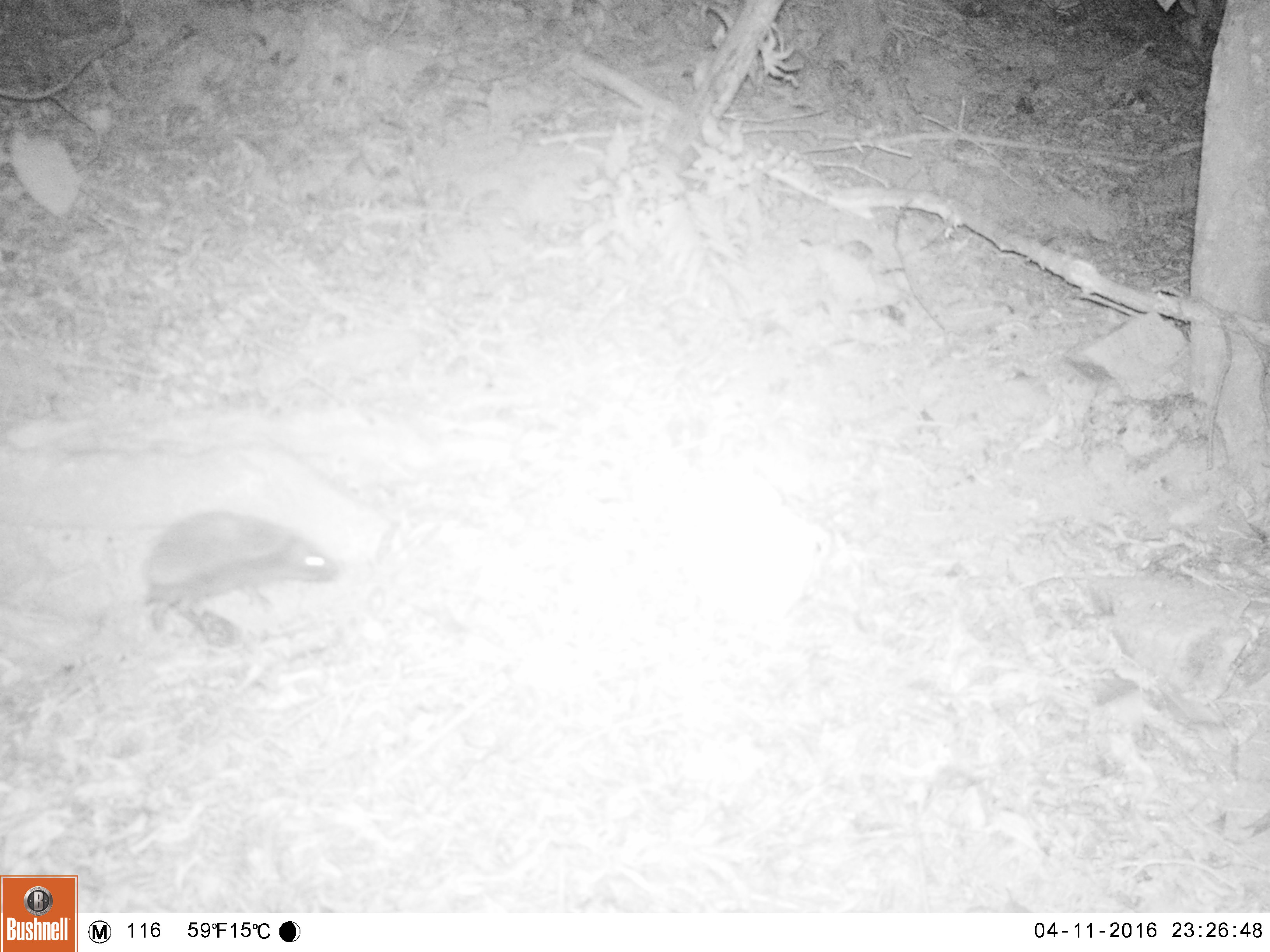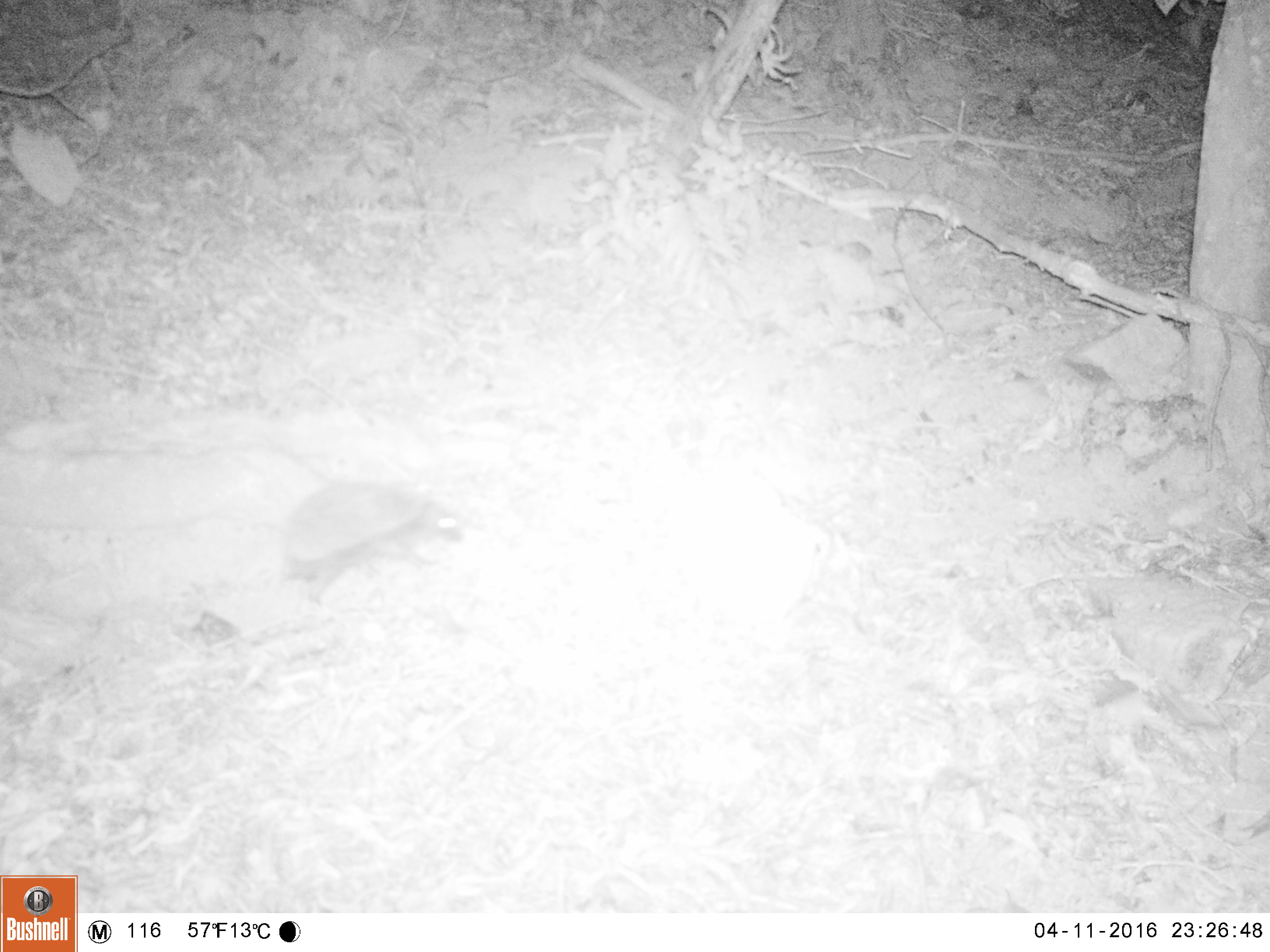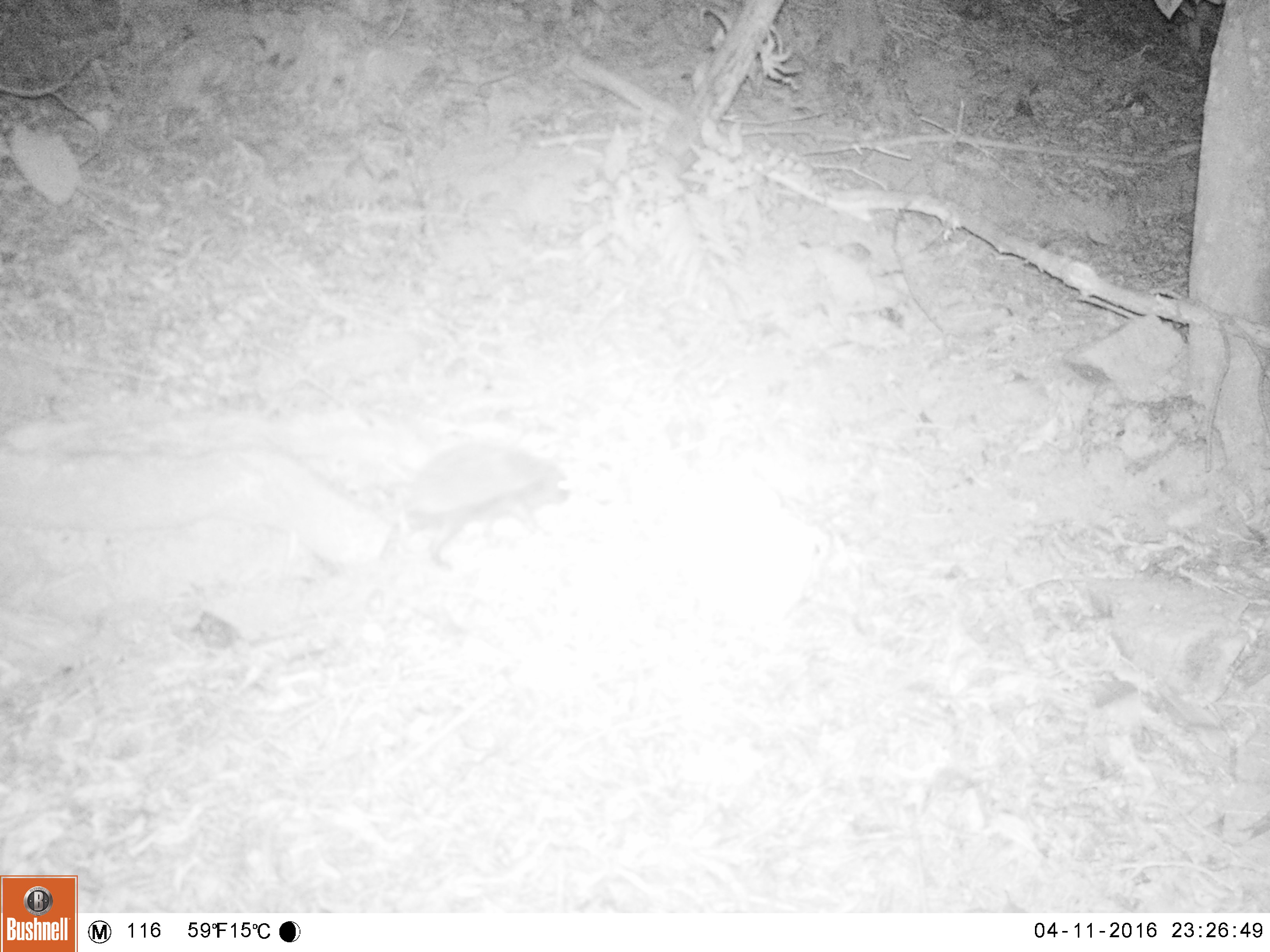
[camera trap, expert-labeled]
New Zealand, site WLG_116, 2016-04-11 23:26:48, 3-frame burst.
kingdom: Animalia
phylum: Chordata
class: Mammalia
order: Eulipotyphla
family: Erinaceidae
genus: Erinaceus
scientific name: Erinaceus europaeus europaeus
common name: european hedgehog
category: hedgehog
Hedgehog (european hedgehog) (Erinaceus europaeus europaeus).